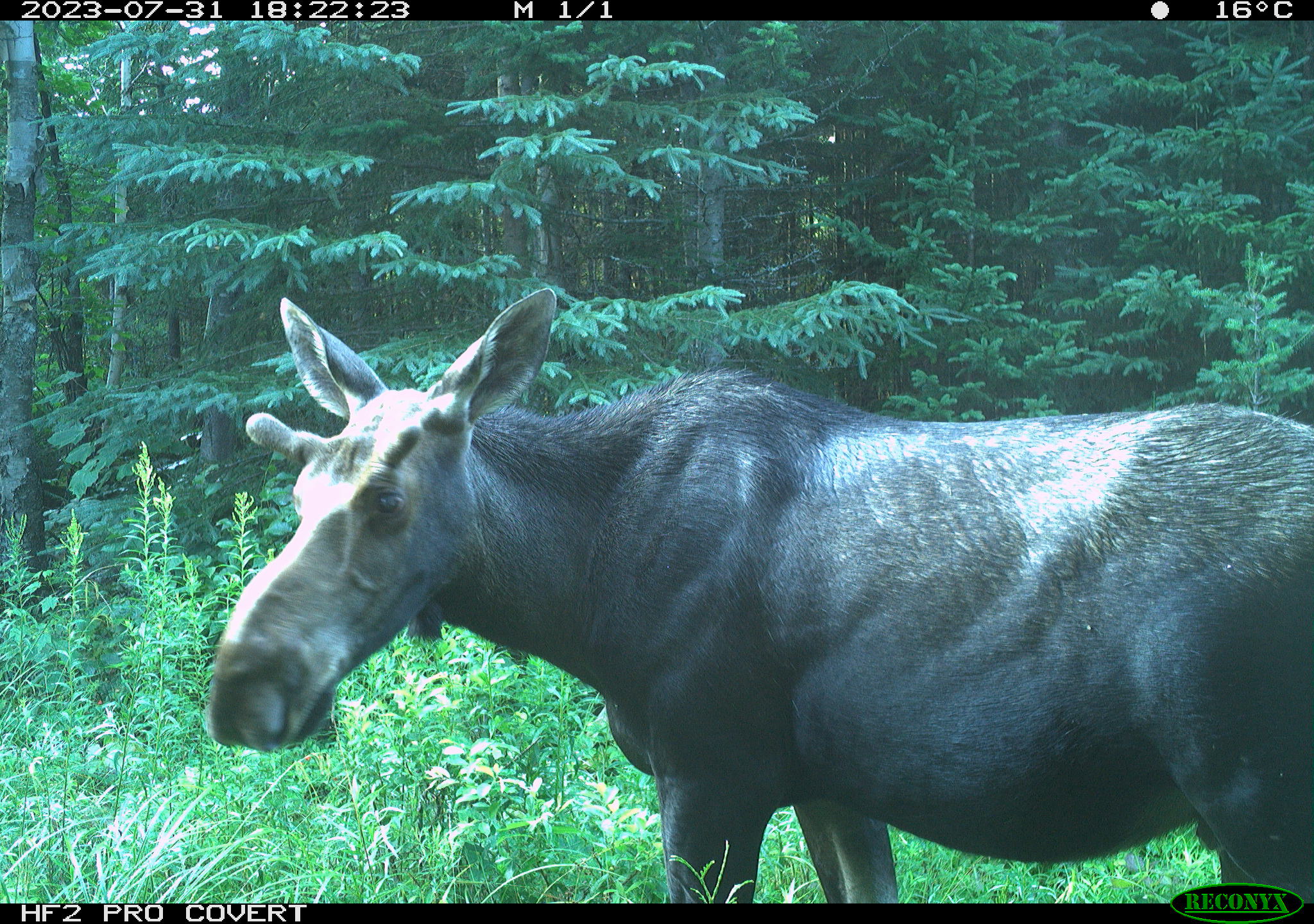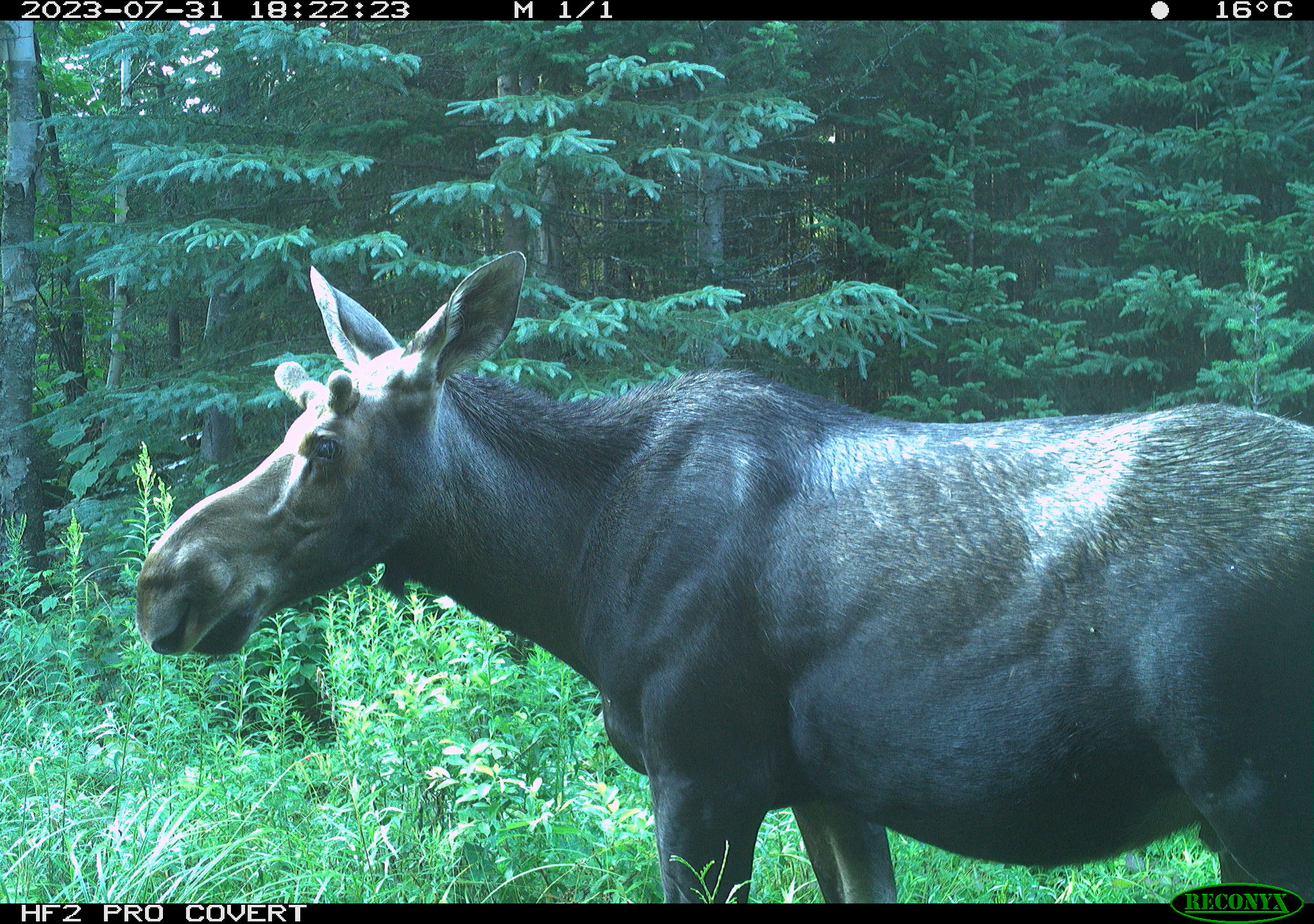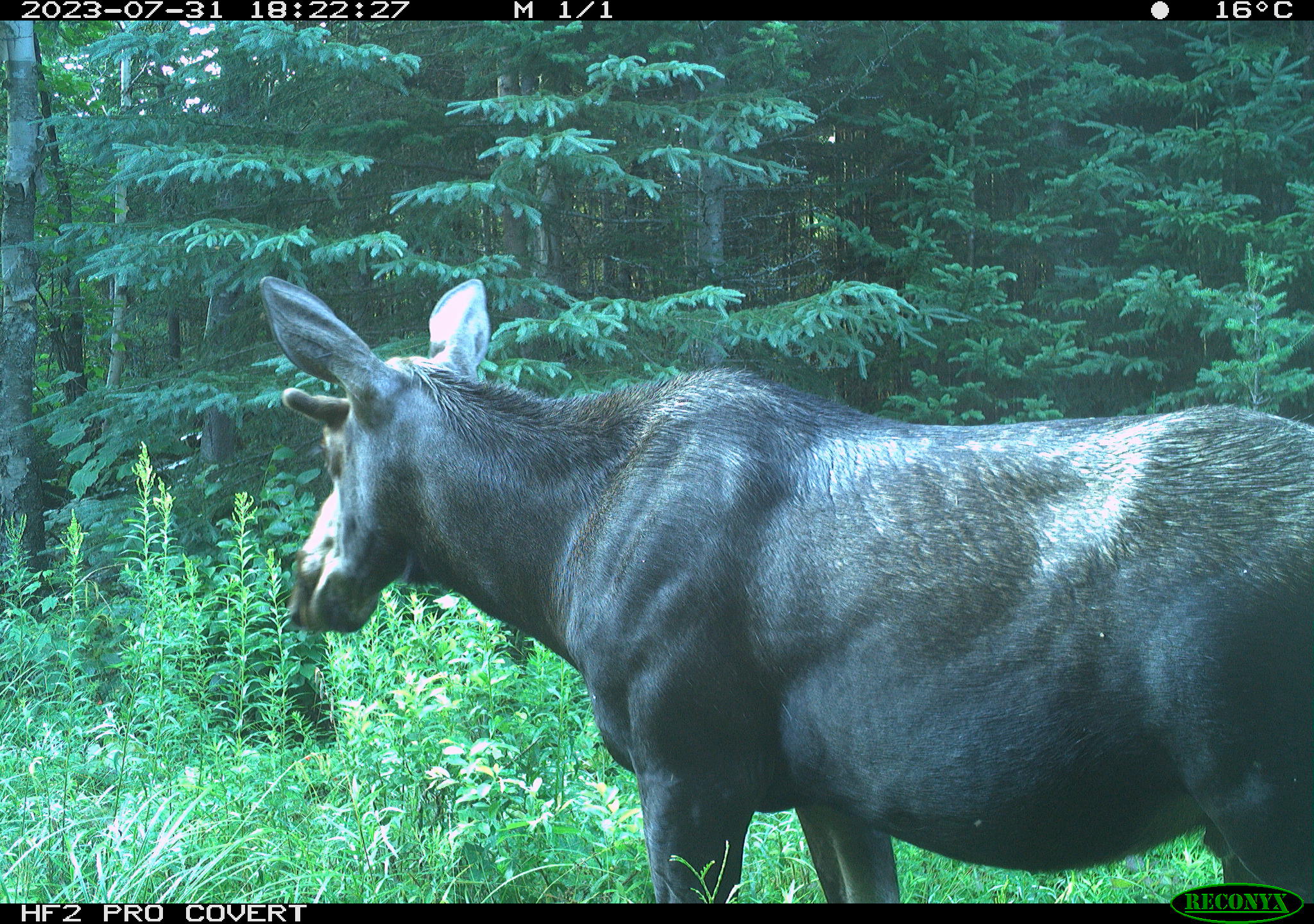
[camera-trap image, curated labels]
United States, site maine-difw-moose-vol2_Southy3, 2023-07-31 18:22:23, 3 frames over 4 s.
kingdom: Animalia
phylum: Chordata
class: Mammalia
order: Artiodactyla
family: Cervidae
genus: Alces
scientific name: Alces alces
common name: moose